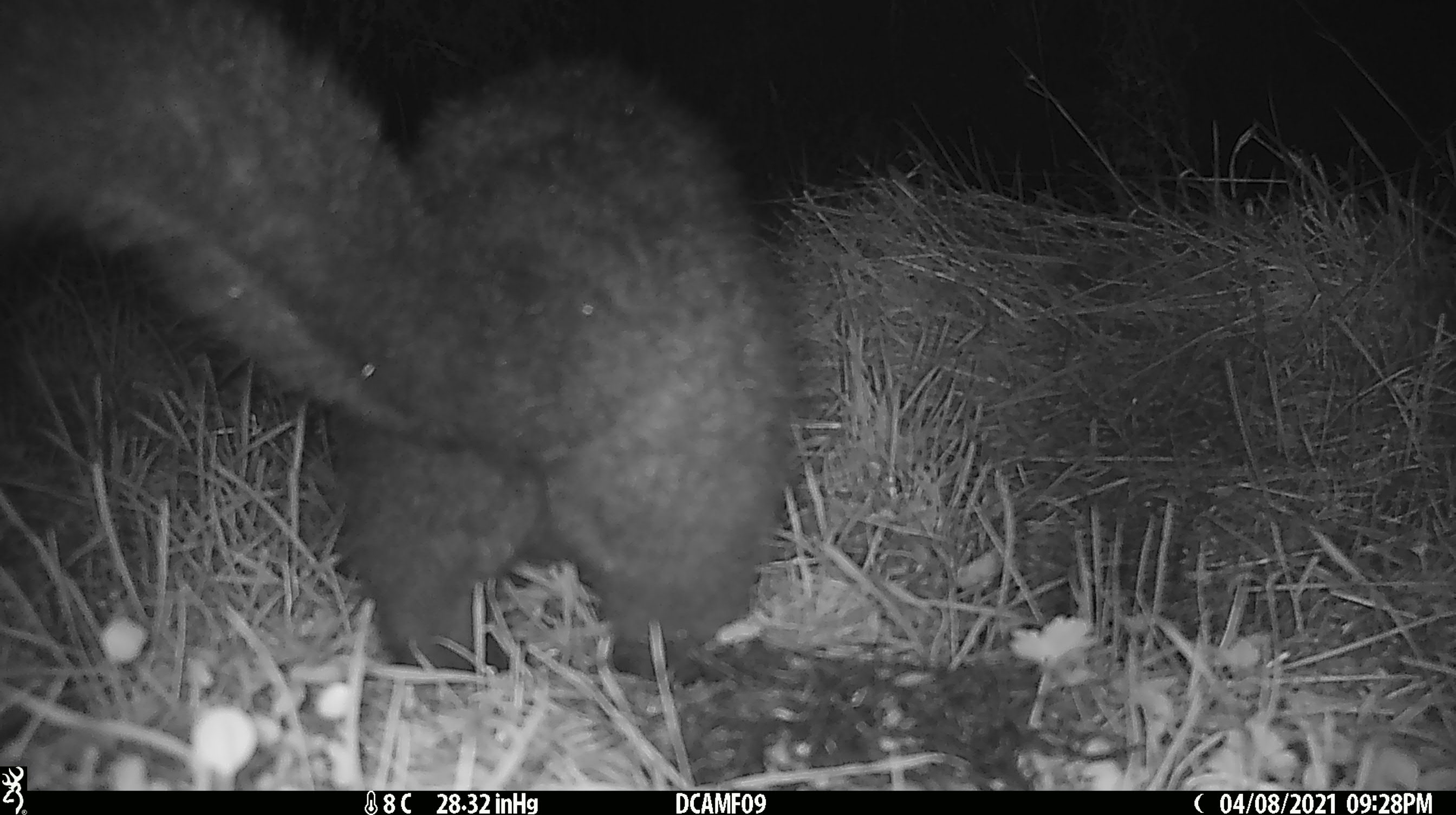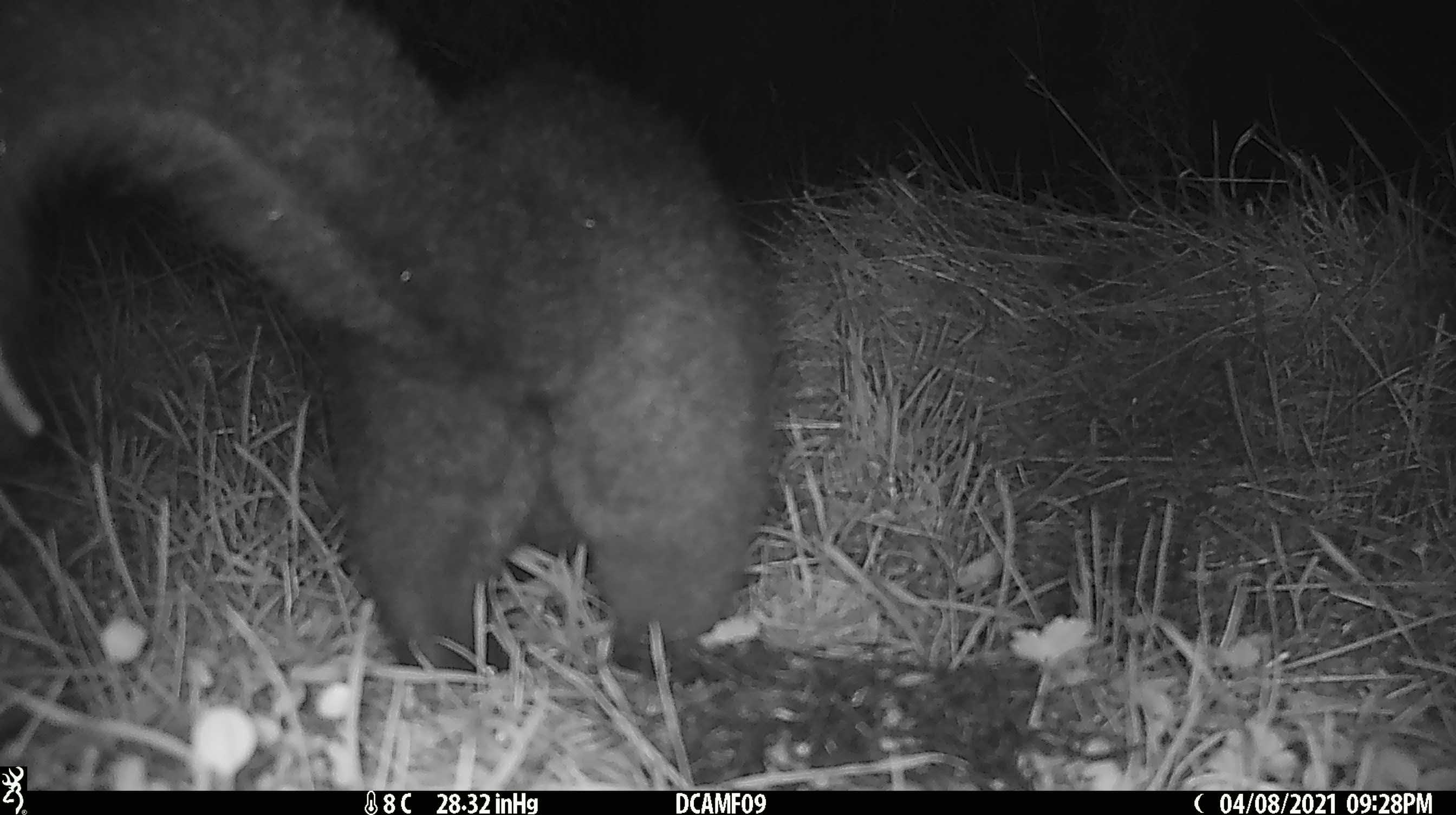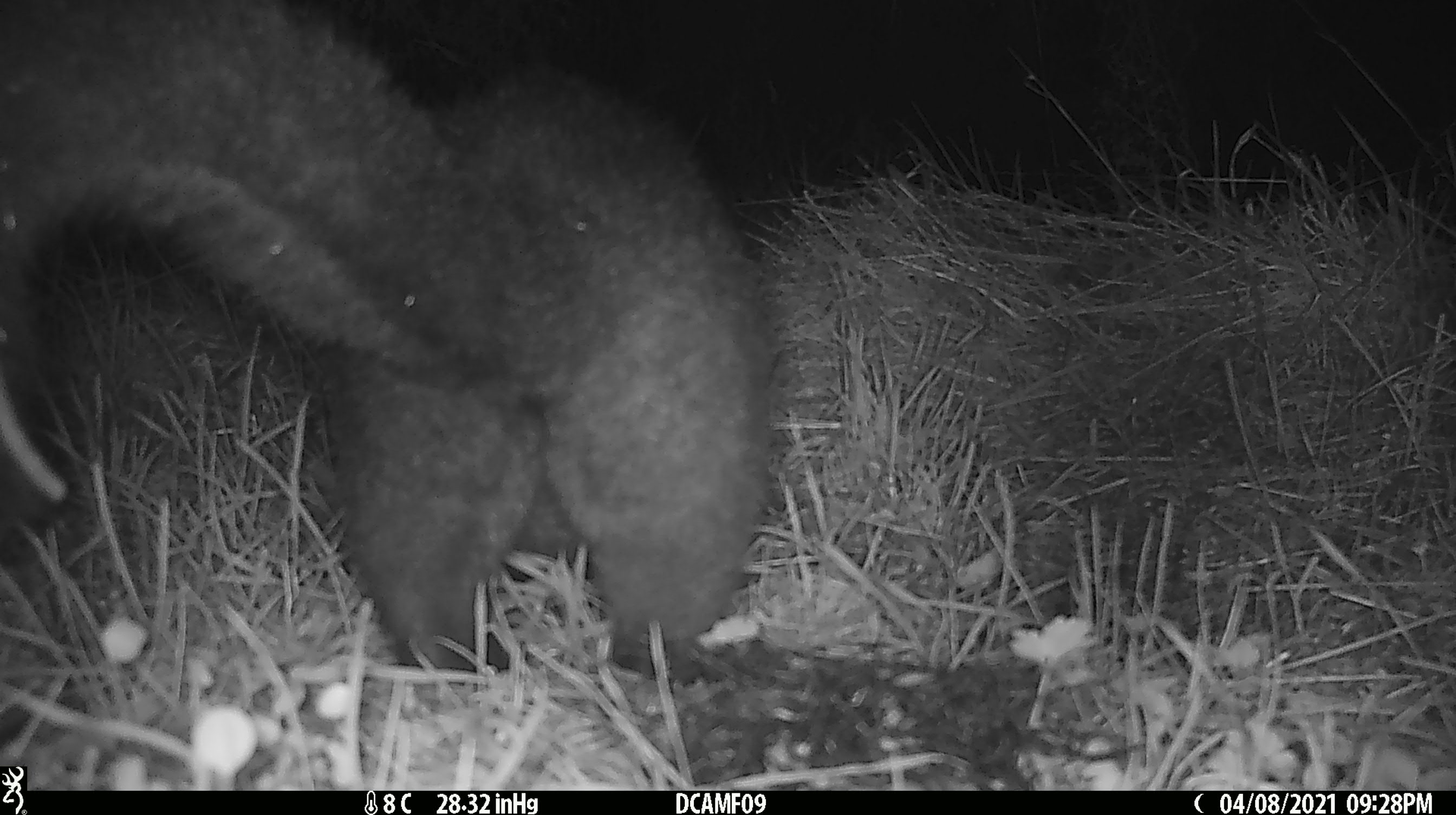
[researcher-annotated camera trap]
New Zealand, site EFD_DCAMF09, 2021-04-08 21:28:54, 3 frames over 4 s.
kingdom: Animalia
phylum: Chordata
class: Mammalia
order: Diprotodontia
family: Phalangeridae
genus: Trichosurus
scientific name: Trichosurus vulpecula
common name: common brushtail possum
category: possum